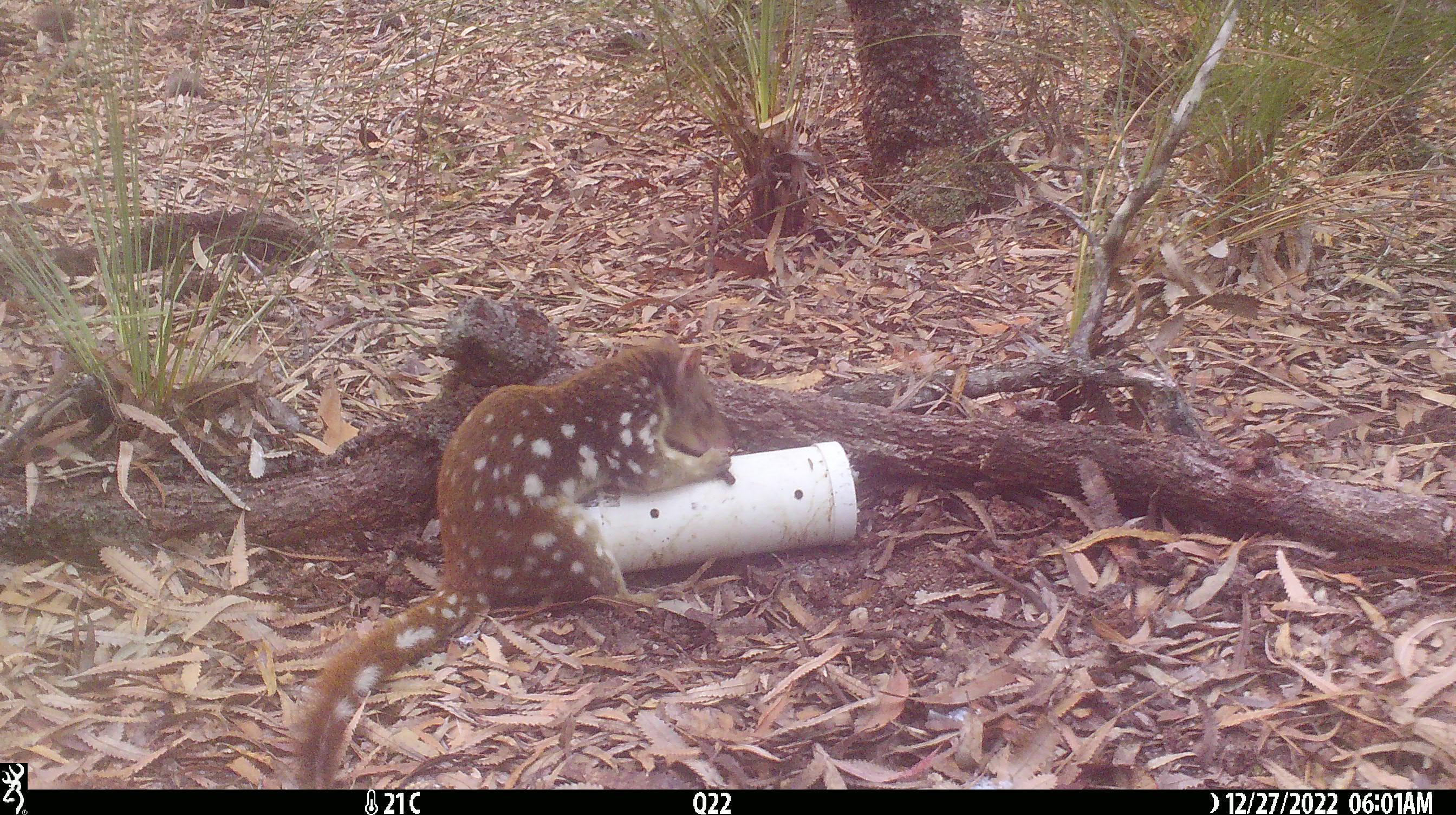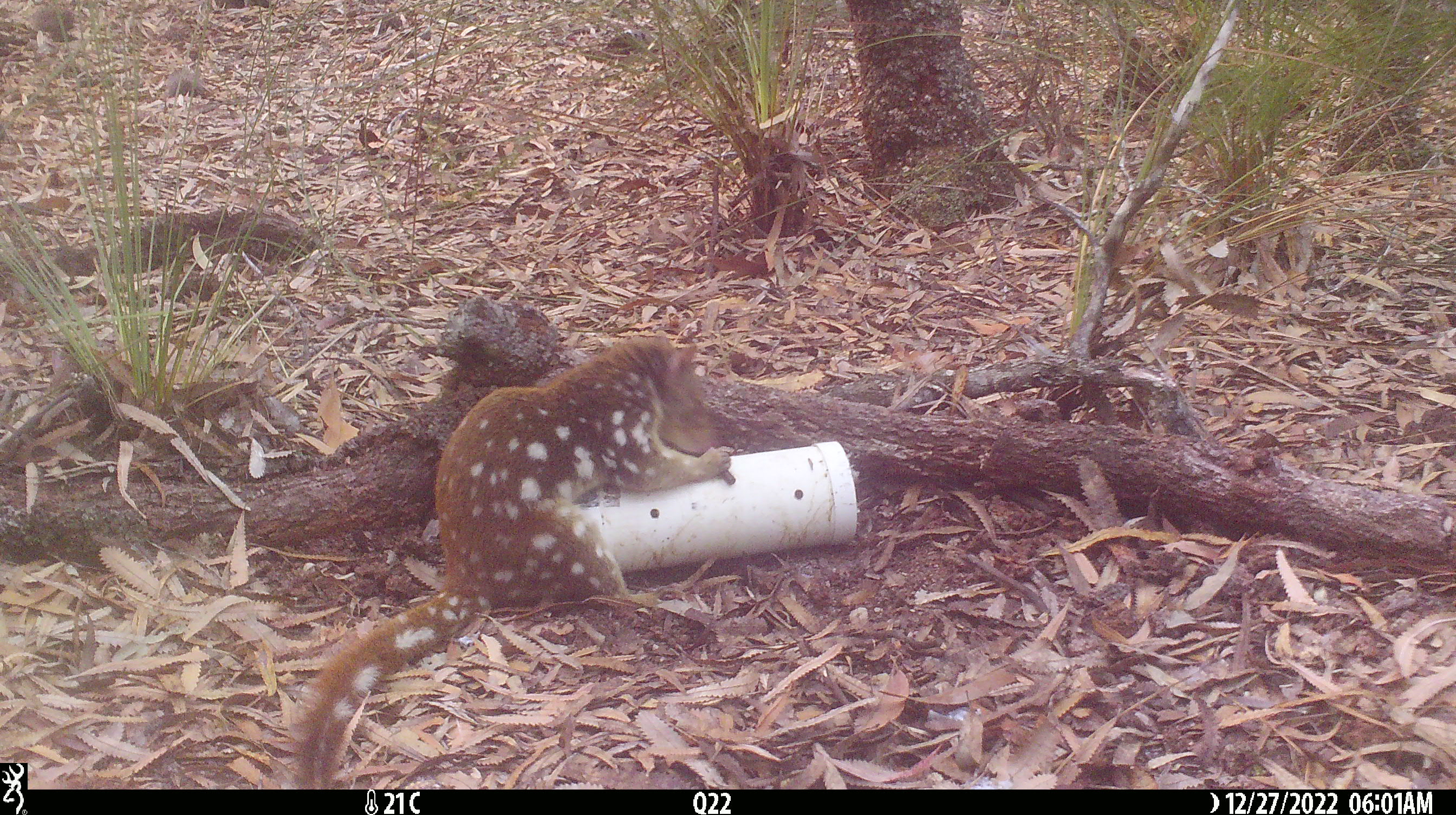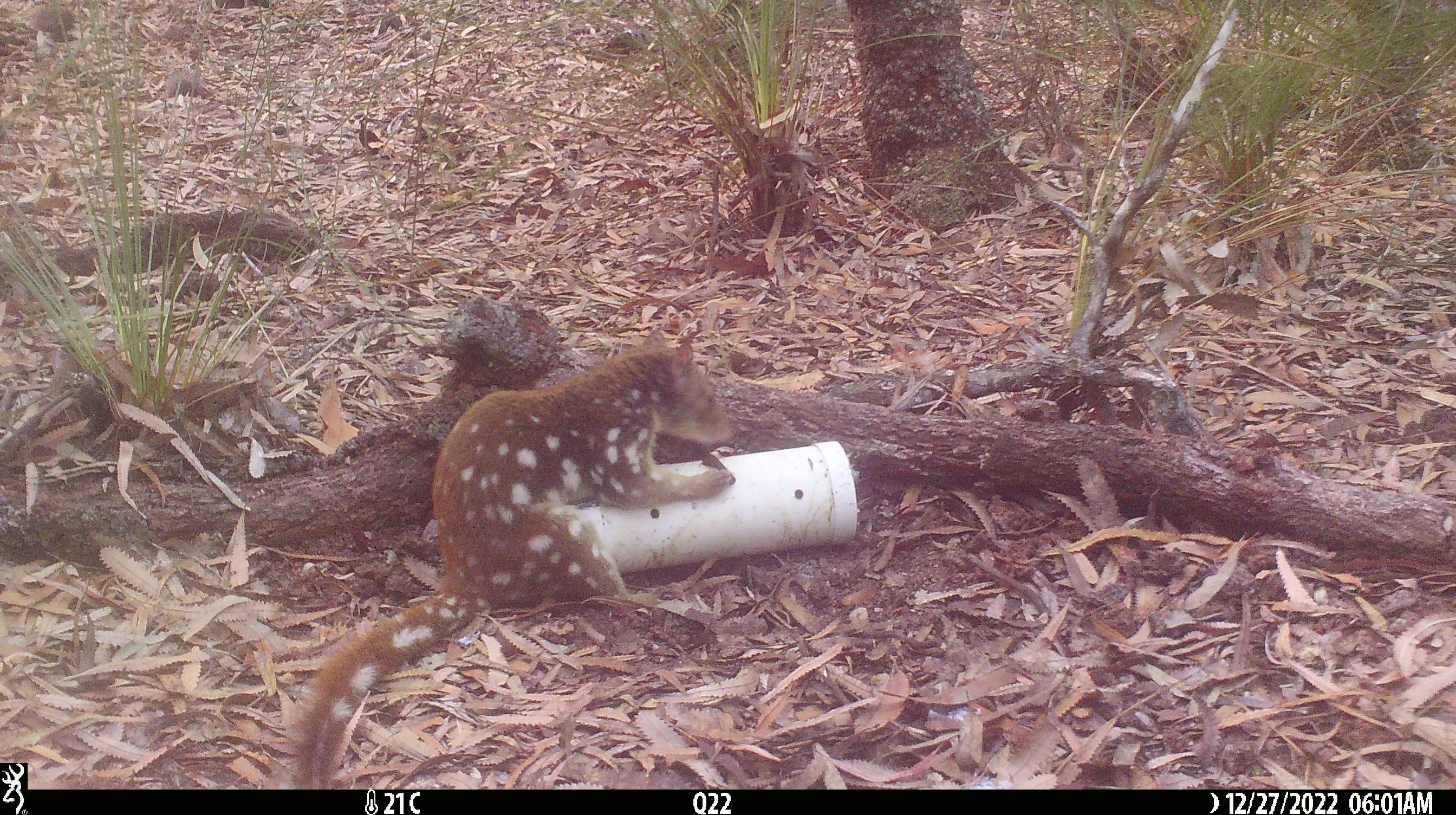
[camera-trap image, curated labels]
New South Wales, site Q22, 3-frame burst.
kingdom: Animalia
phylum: Chordata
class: Mammalia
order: Dasyuromorphia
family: Dasyuridae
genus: Dasyurus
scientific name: Dasyurus maculatus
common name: spotted-tailed quoll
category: quoll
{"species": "quoll (spotted-tailed quoll) (Dasyurus maculatus)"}